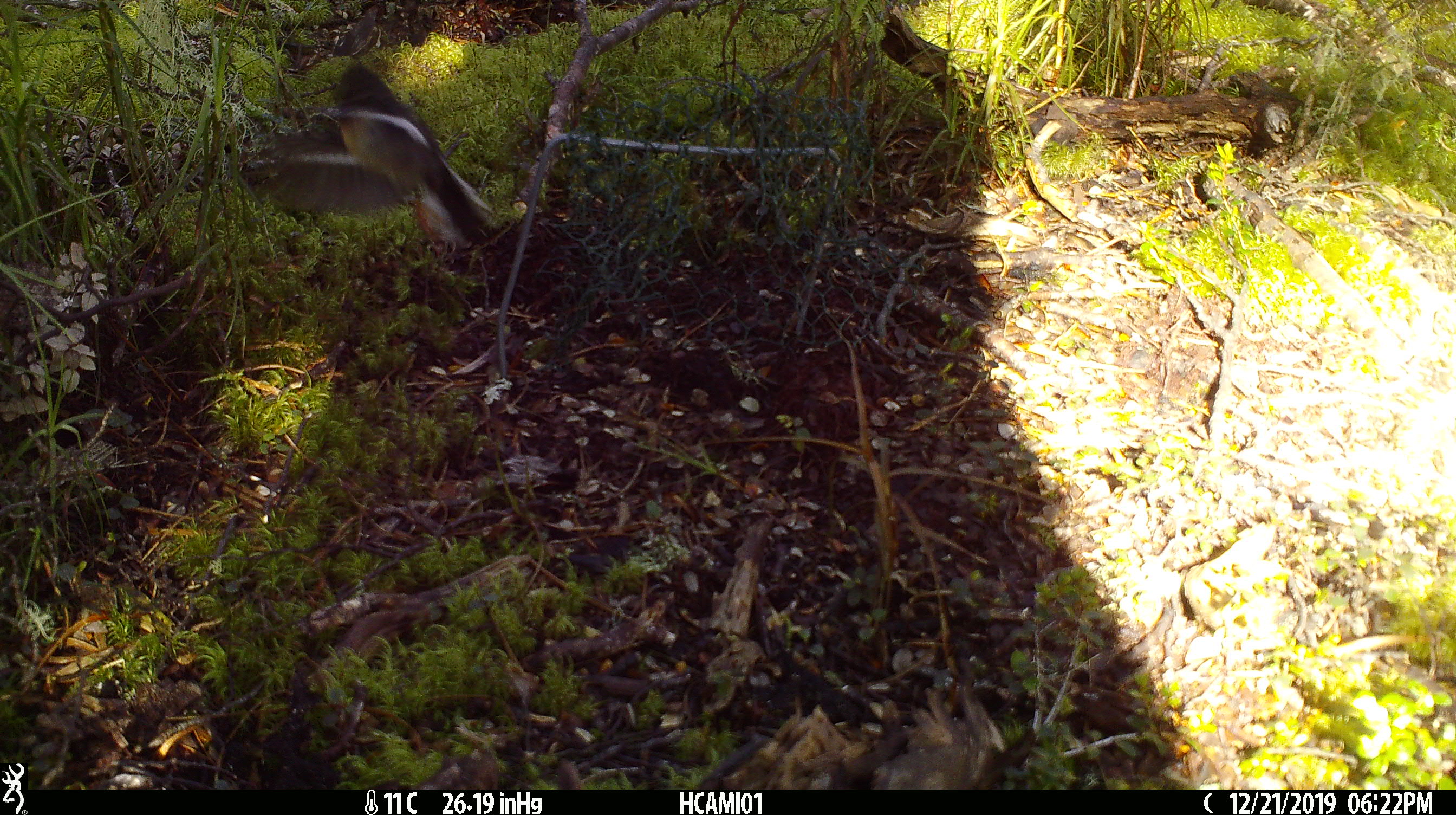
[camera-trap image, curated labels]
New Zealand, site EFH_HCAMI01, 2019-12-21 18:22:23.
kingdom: Animalia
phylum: Chordata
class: Aves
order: Passeriformes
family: Petroicidae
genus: Petroica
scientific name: Petroica macrocephala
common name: tomtit